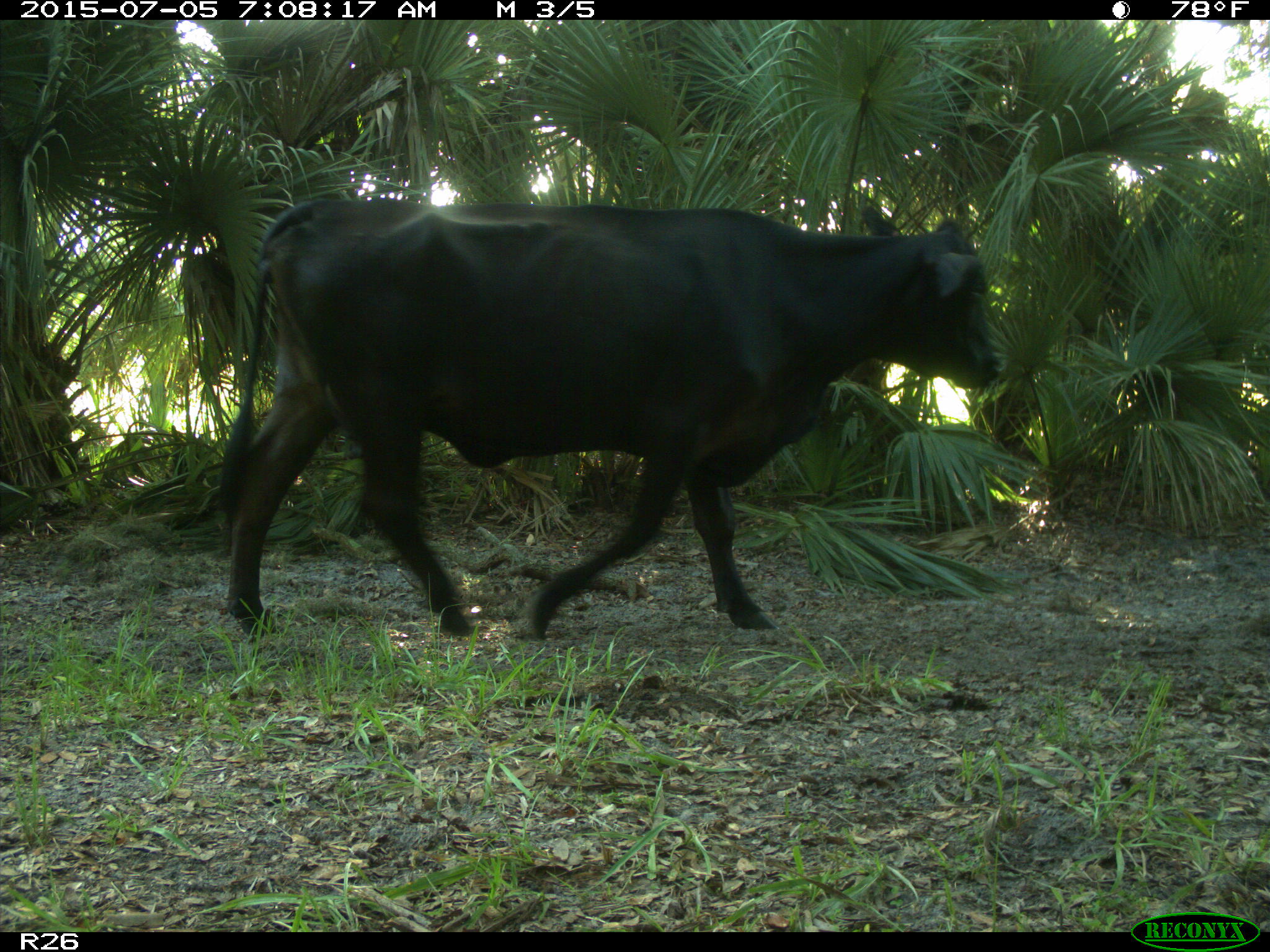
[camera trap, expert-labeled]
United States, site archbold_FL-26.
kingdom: Animalia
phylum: Chordata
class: Mammalia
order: Artiodactyla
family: Bovidae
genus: Bos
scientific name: Bos taurus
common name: domestic cow